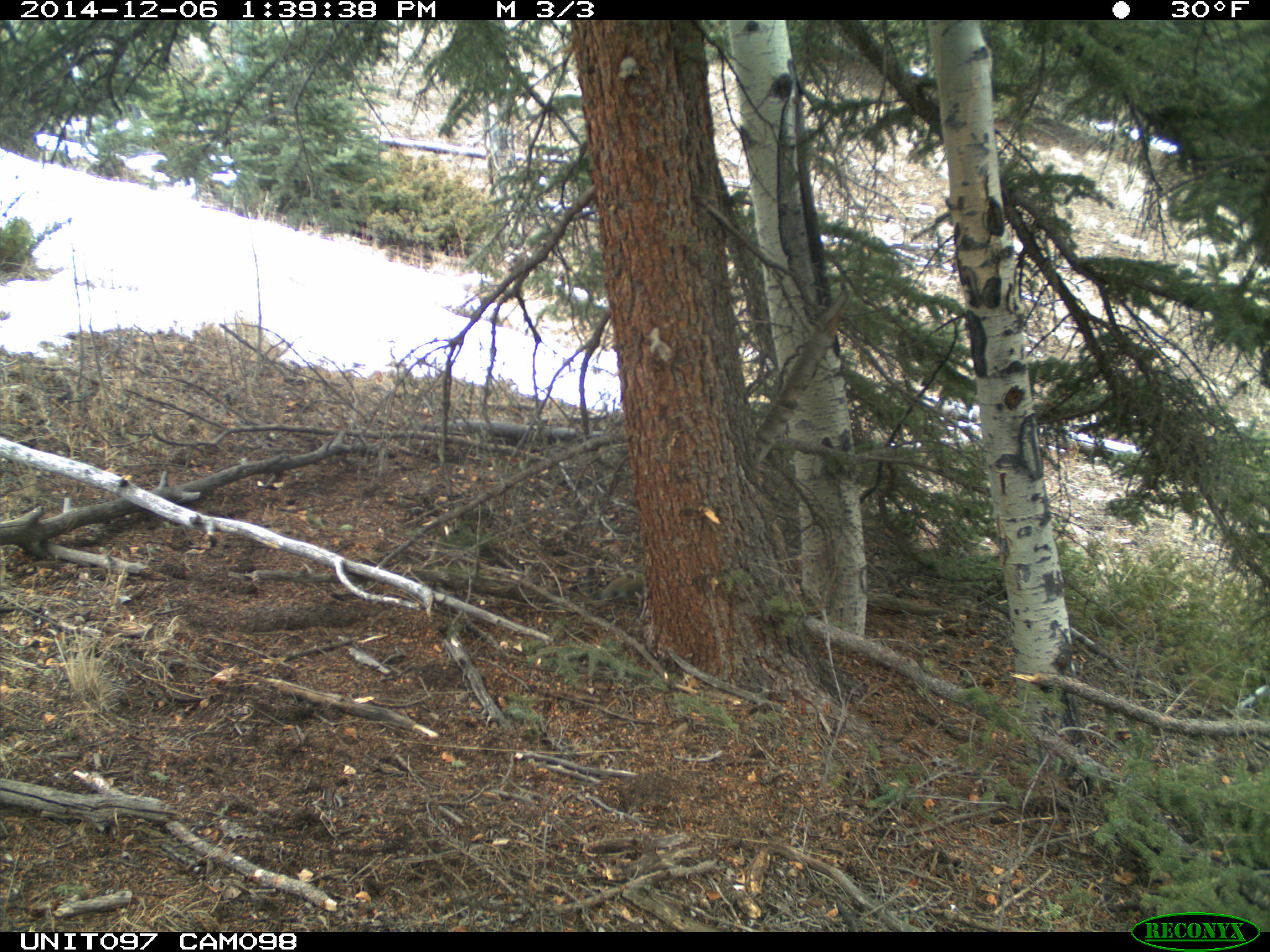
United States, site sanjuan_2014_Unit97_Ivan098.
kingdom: Animalia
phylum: Chordata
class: Mammalia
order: Rodentia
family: Sciuridae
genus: Tamiasciurus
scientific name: Tamiasciurus hudsonicus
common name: american red squirrel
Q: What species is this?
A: Tamiasciurus hudsonicus (american red squirrel).